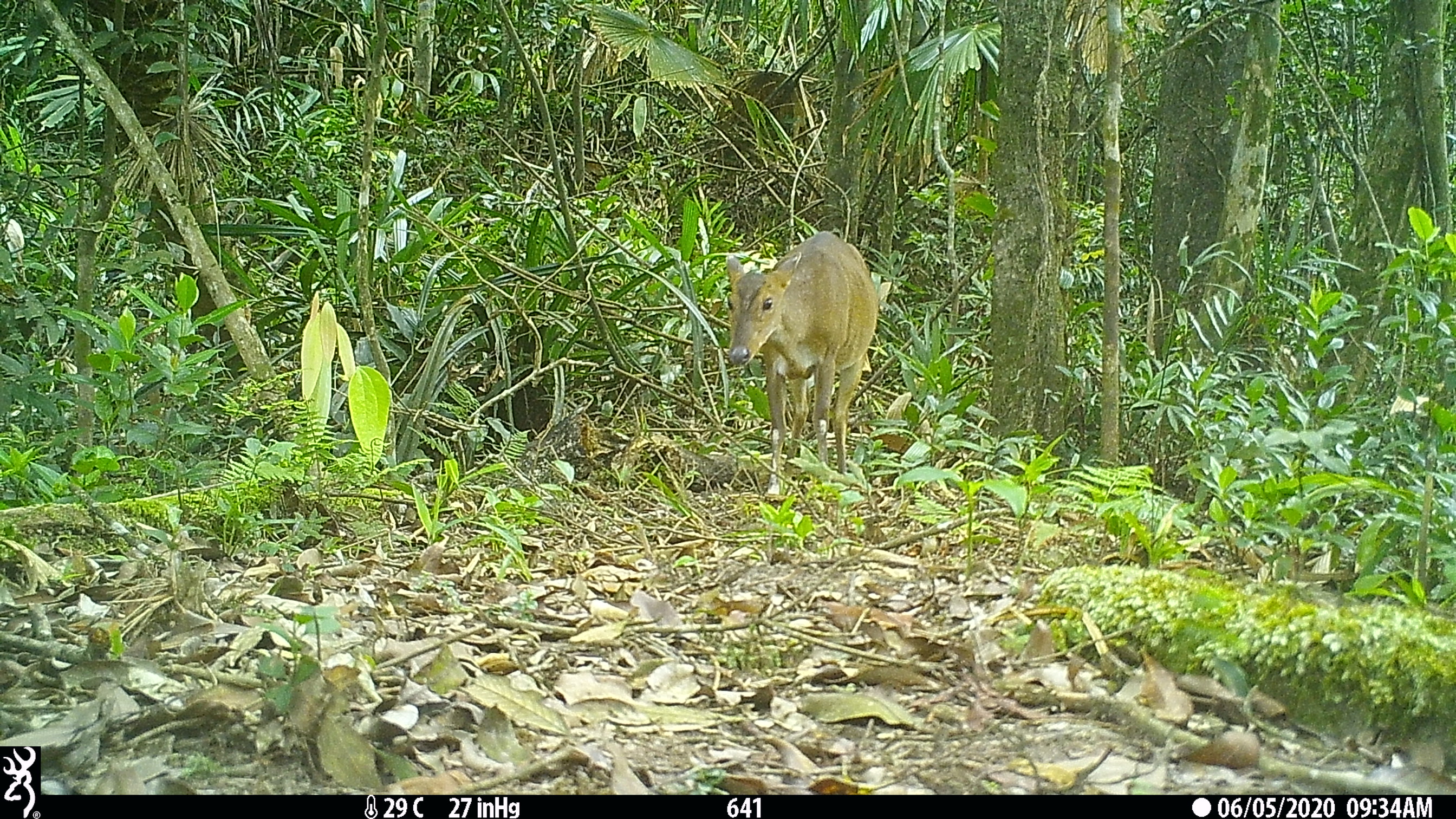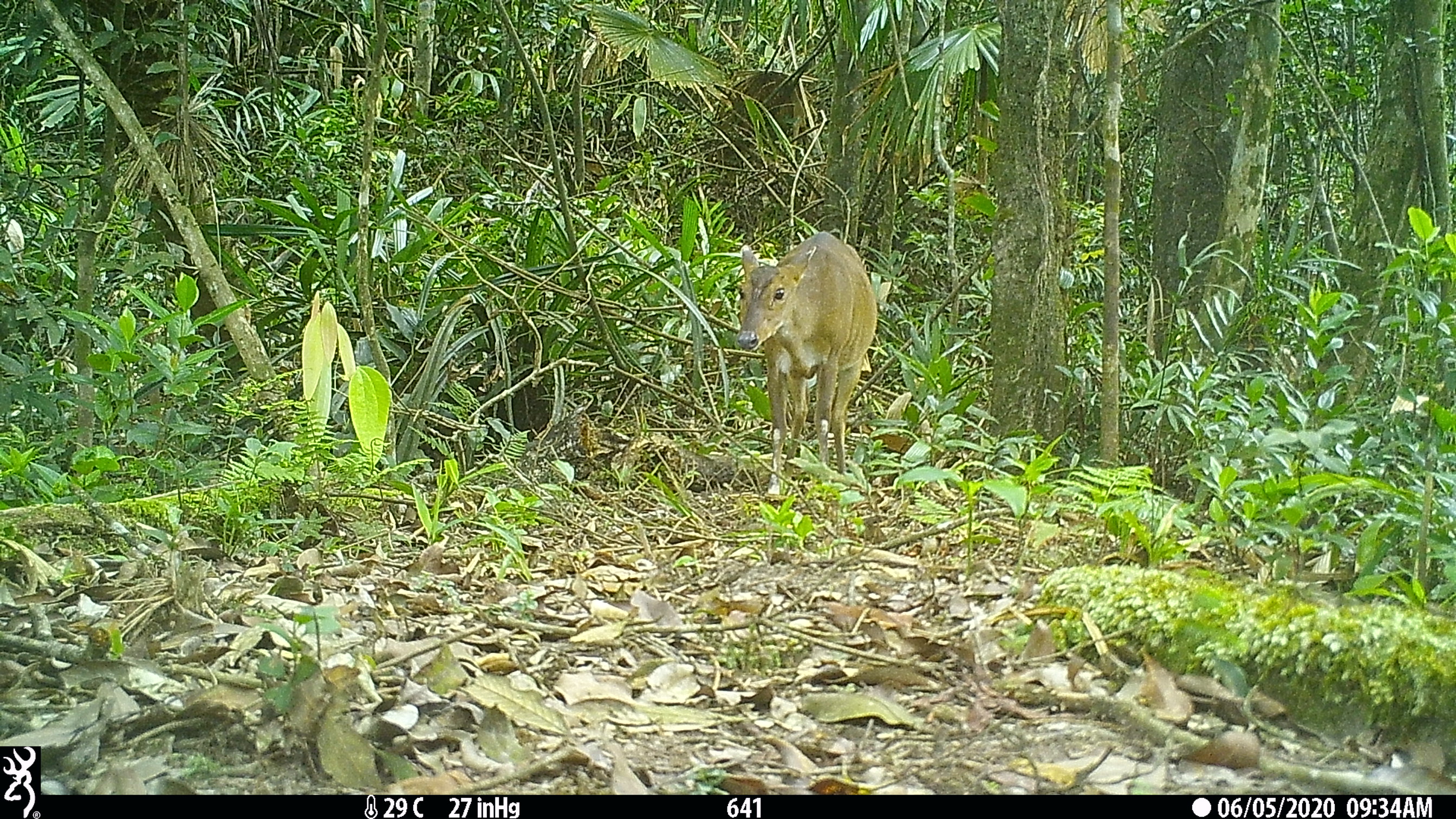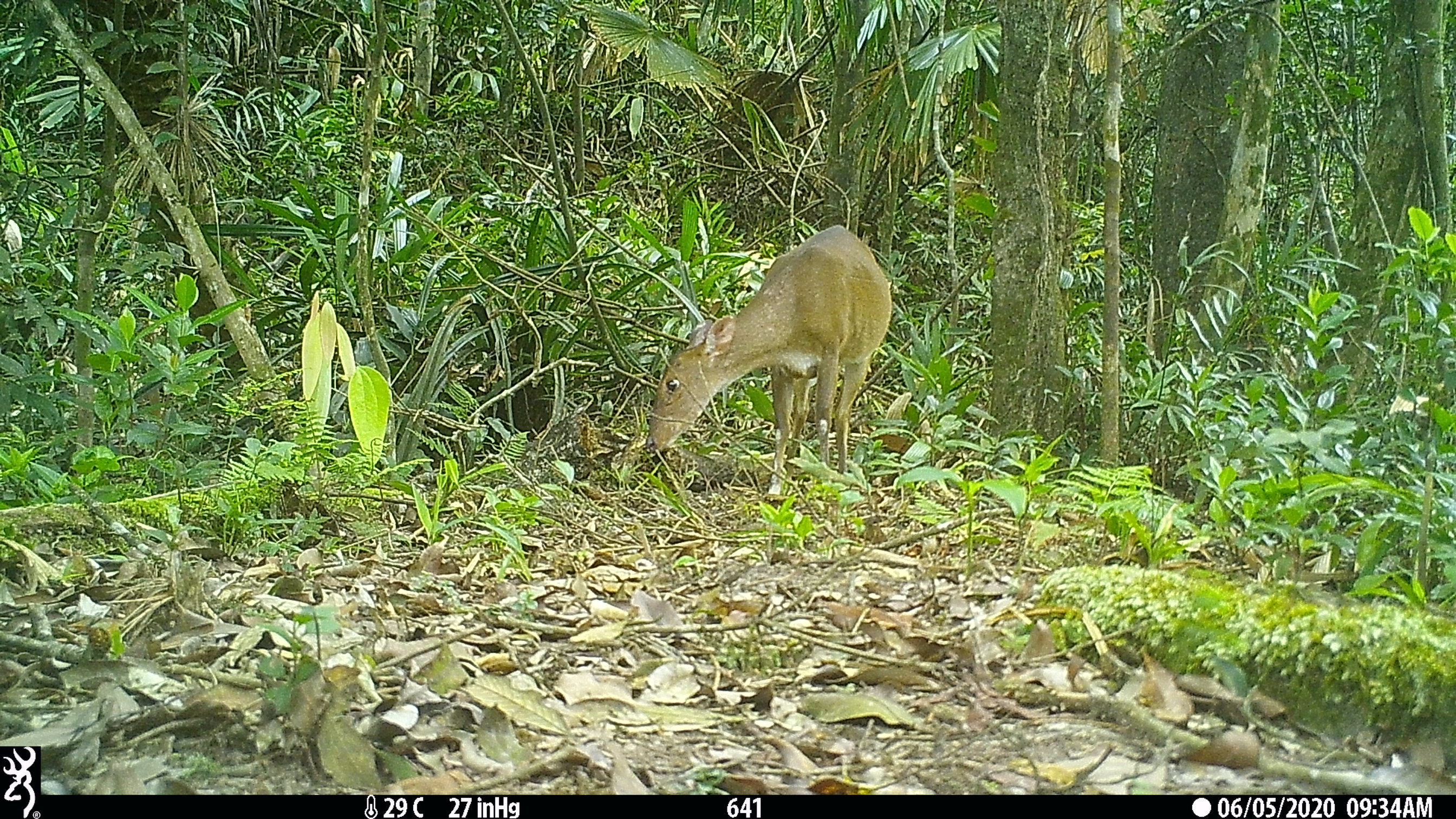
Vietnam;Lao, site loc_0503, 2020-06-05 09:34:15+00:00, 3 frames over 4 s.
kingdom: Animalia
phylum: Chordata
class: Mammalia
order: Artiodactyla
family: Cervidae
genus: Muntiacus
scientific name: Muntiacus vuquangensis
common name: large-antlered muntjac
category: large antlered muntjac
Large antlered muntjac (large-antlered muntjac) (Muntiacus vuquangensis). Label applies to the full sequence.